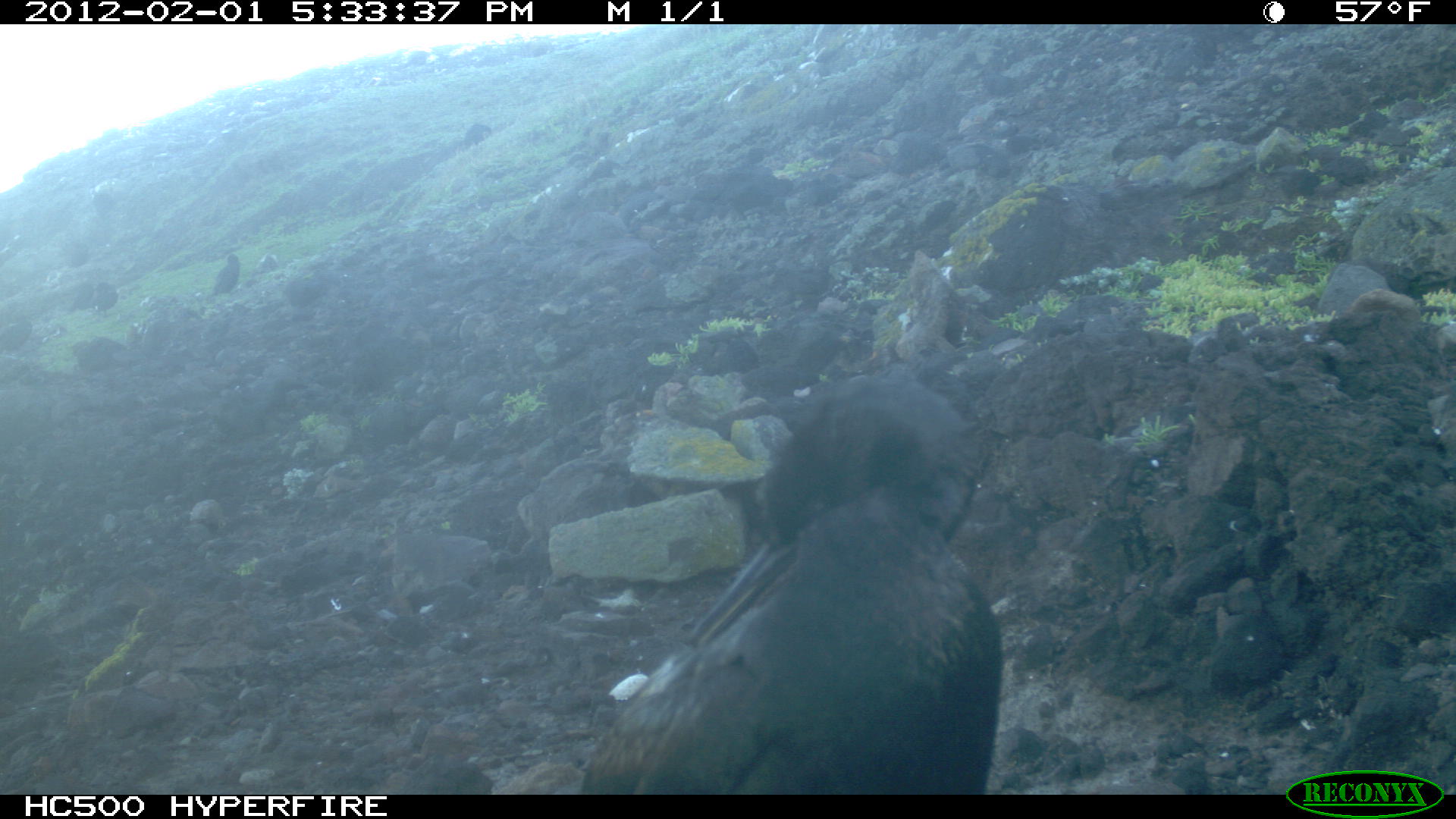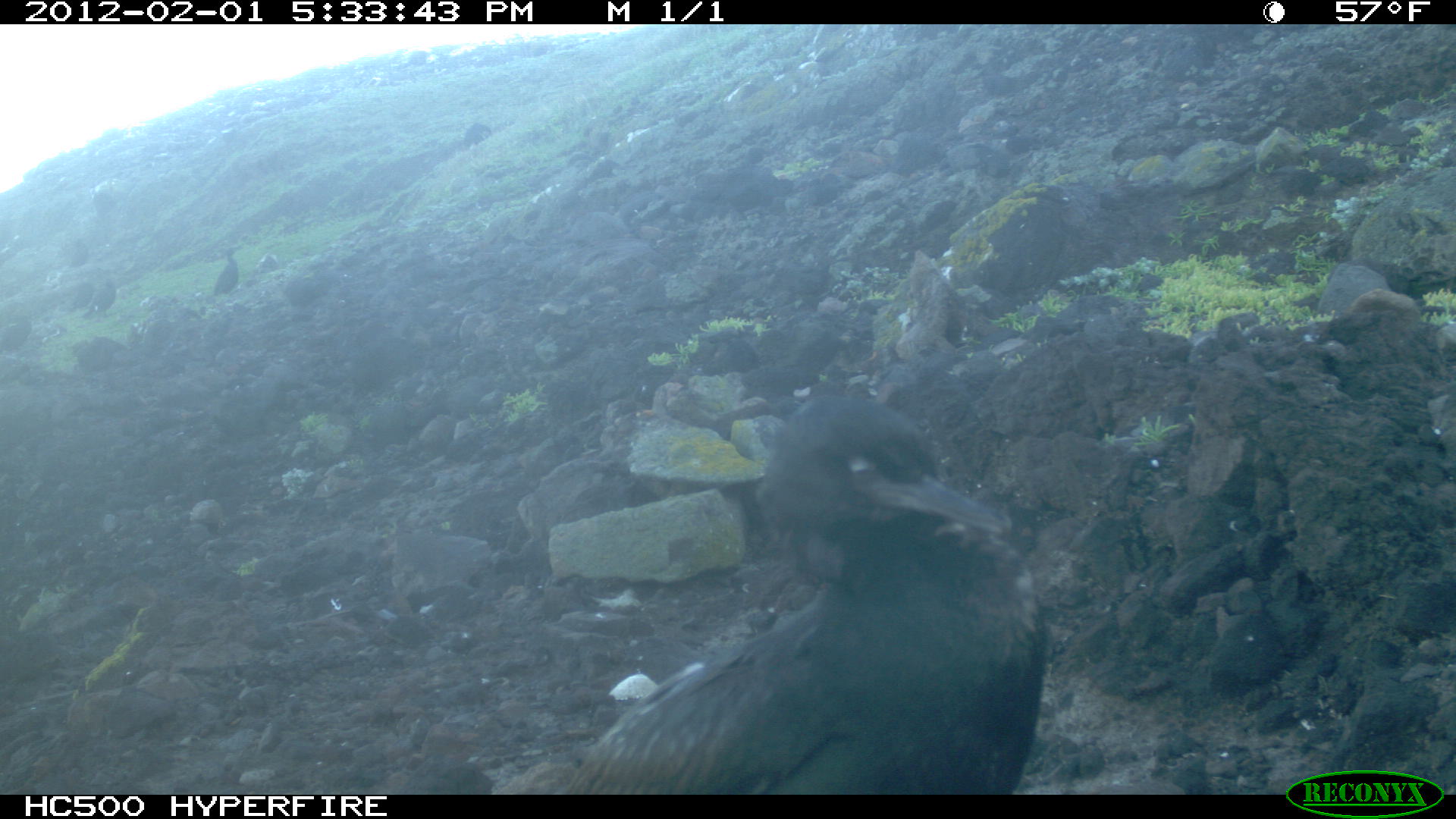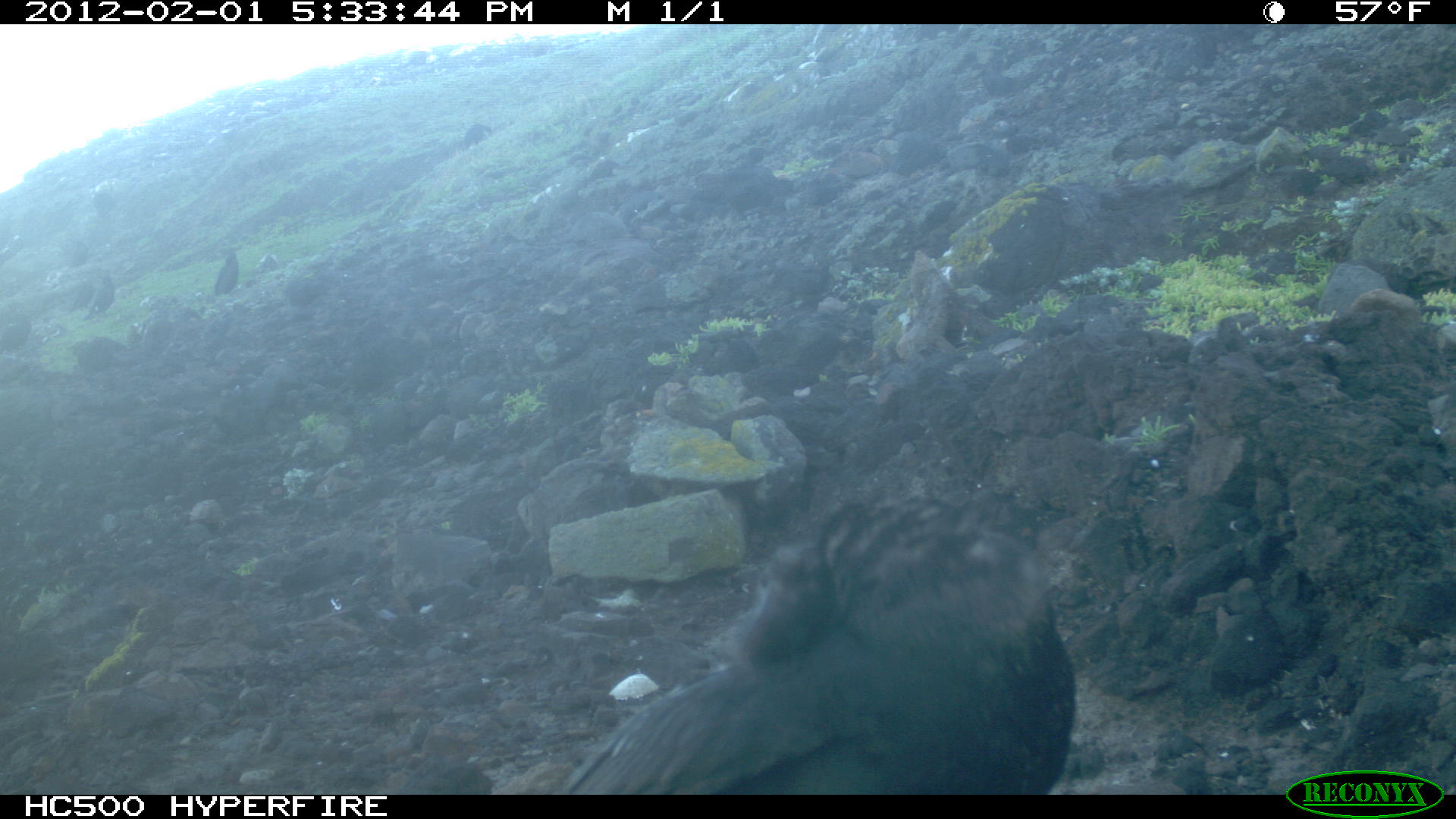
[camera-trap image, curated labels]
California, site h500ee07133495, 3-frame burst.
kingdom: Animalia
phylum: Chordata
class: Aves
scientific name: Aves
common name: bird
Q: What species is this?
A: Bird (Aves).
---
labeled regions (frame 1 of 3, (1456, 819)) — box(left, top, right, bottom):
bird: box(576, 380, 1002, 795); box(209, 253, 240, 298); box(93, 281, 118, 317)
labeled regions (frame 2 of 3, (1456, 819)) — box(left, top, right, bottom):
bird: box(566, 394, 1046, 792); box(80, 279, 117, 324); box(209, 248, 239, 297); box(92, 187, 121, 215); box(463, 121, 492, 147); box(70, 282, 93, 312); box(67, 239, 89, 270)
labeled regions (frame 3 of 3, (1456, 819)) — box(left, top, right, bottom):
bird: box(550, 492, 1074, 792); box(81, 269, 115, 321); box(213, 246, 238, 297)